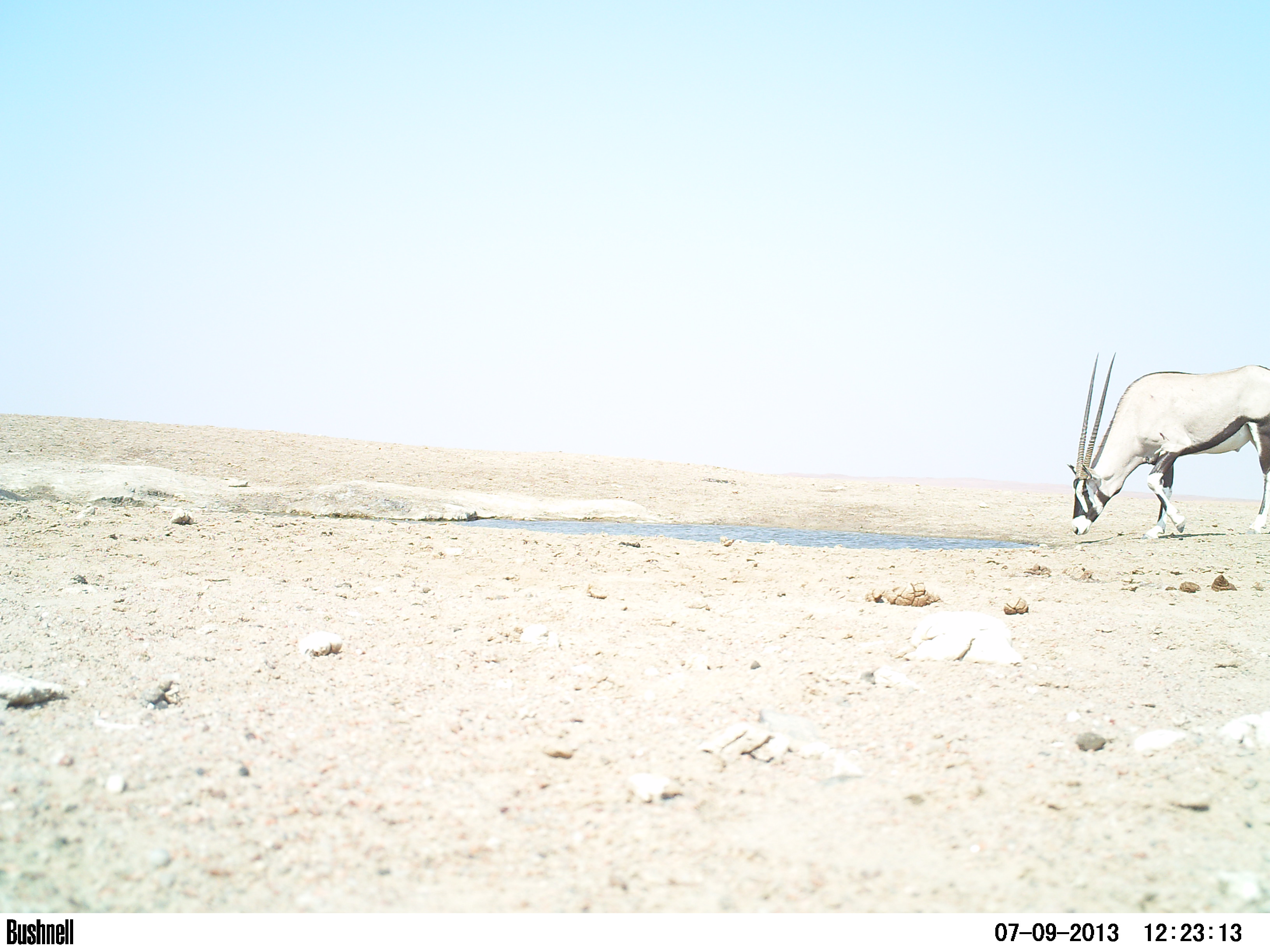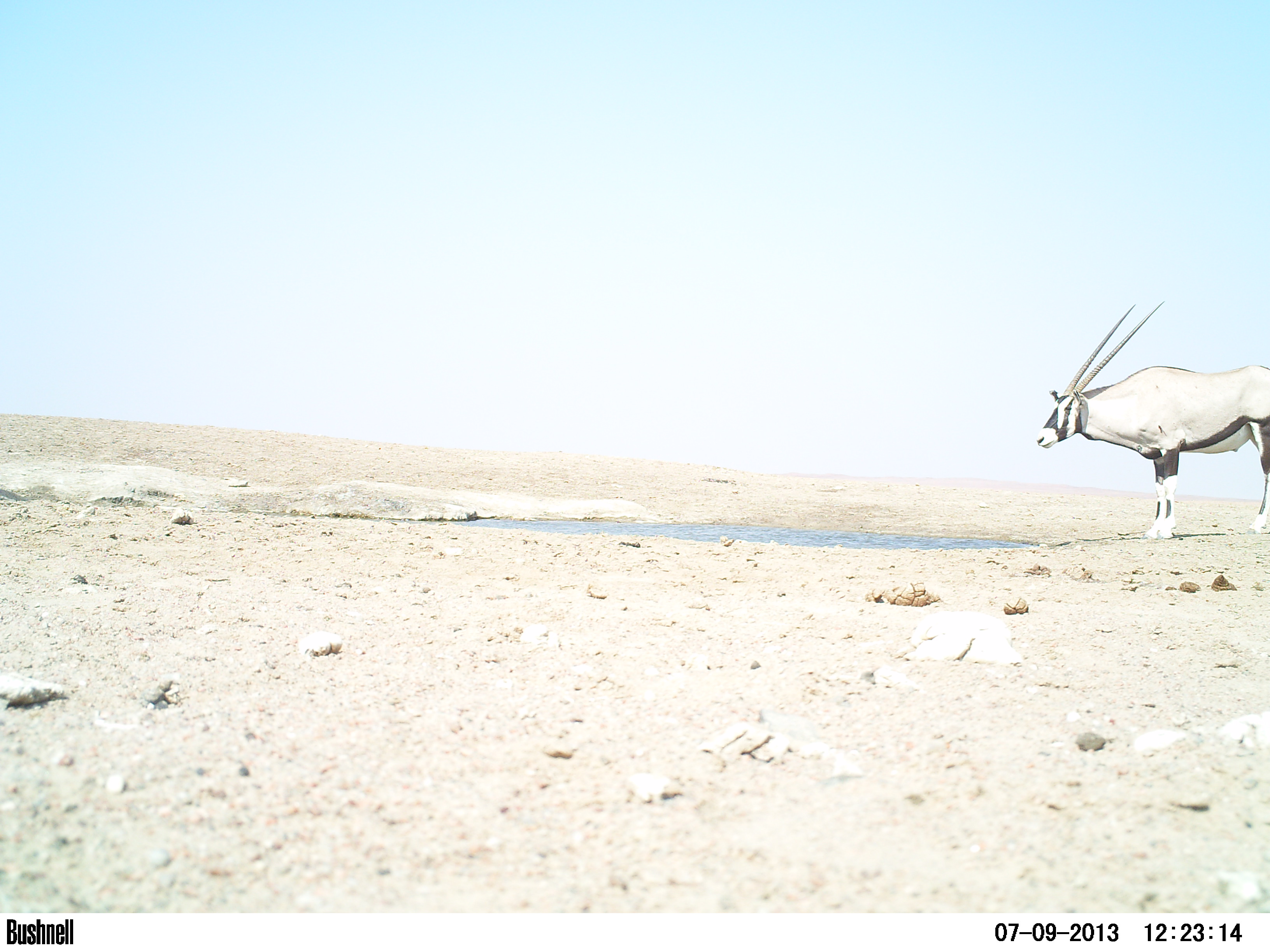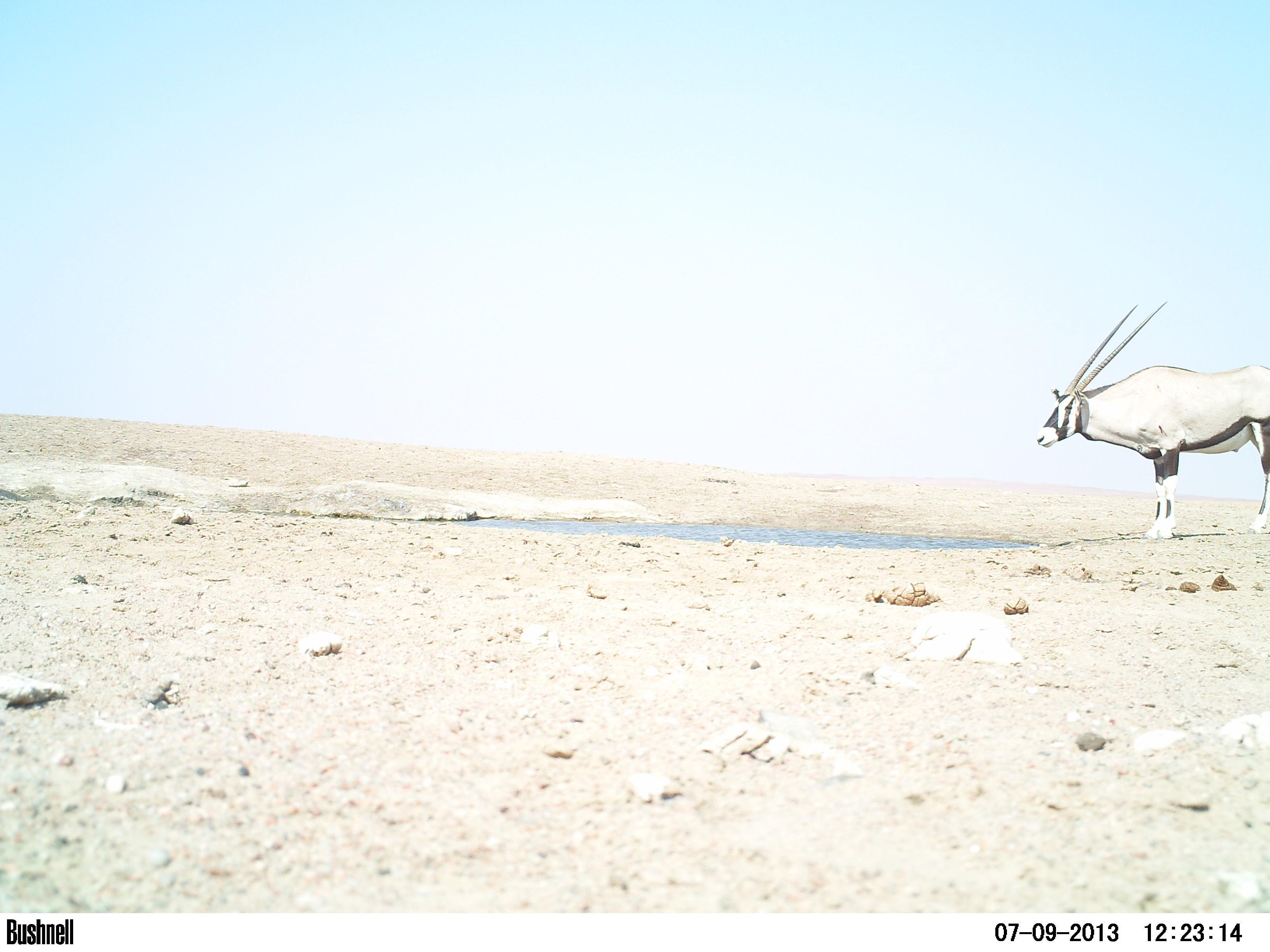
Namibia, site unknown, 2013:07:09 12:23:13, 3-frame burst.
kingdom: Animalia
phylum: Chordata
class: Mammalia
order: Artiodactyla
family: Bovidae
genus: Oryx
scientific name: Oryx gazella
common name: gemsbok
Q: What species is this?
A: Oryx gazella (gemsbok).